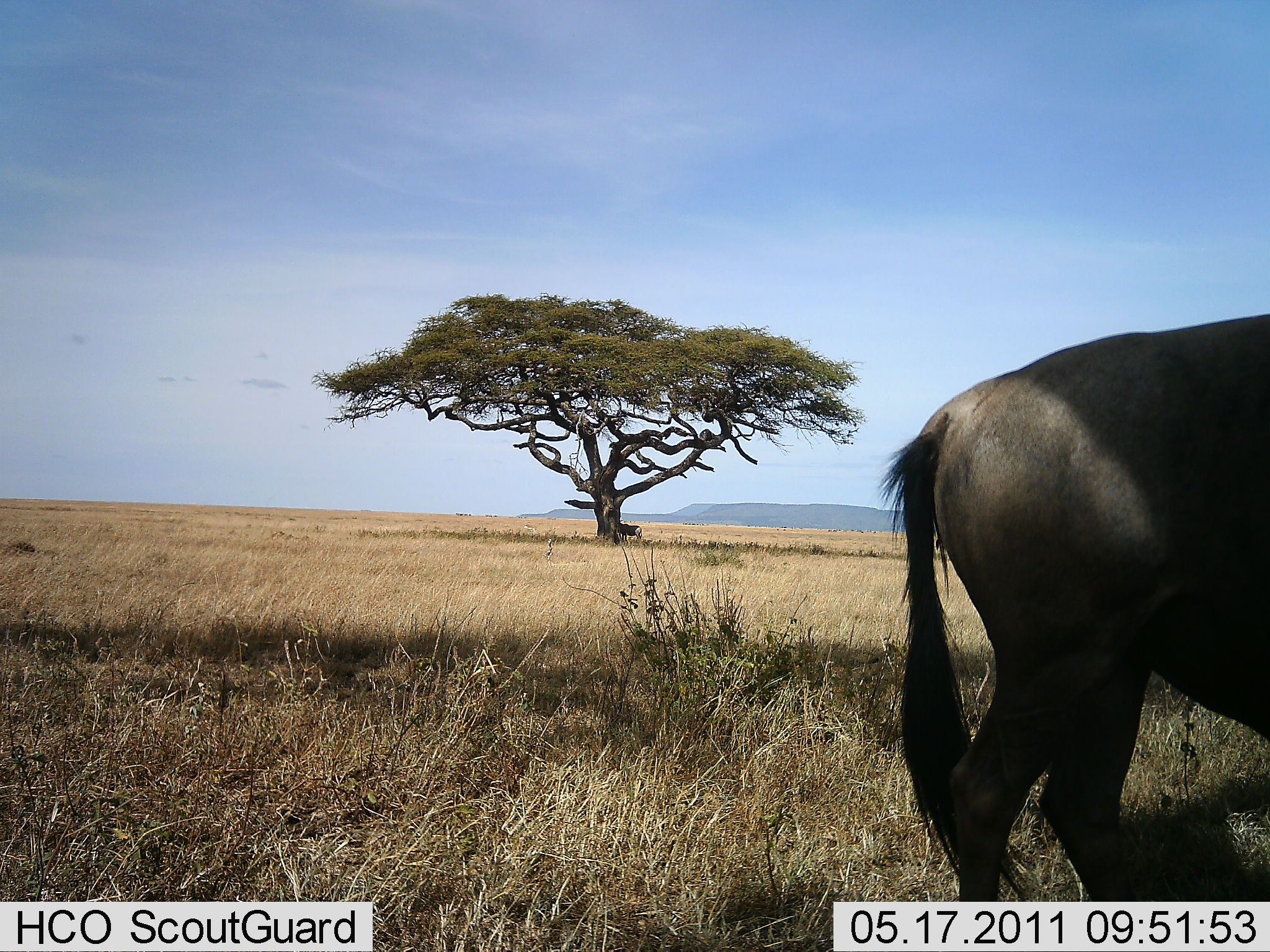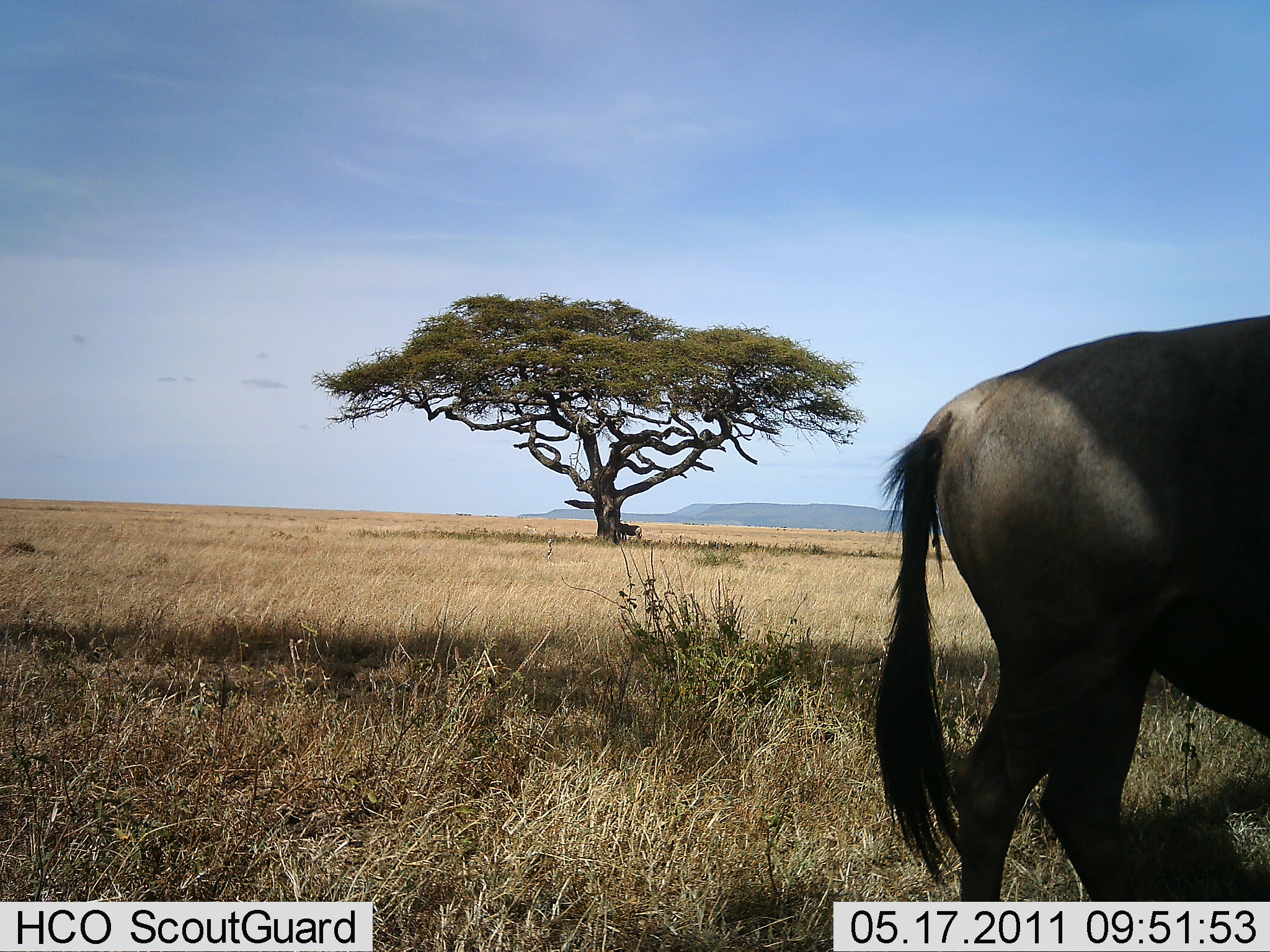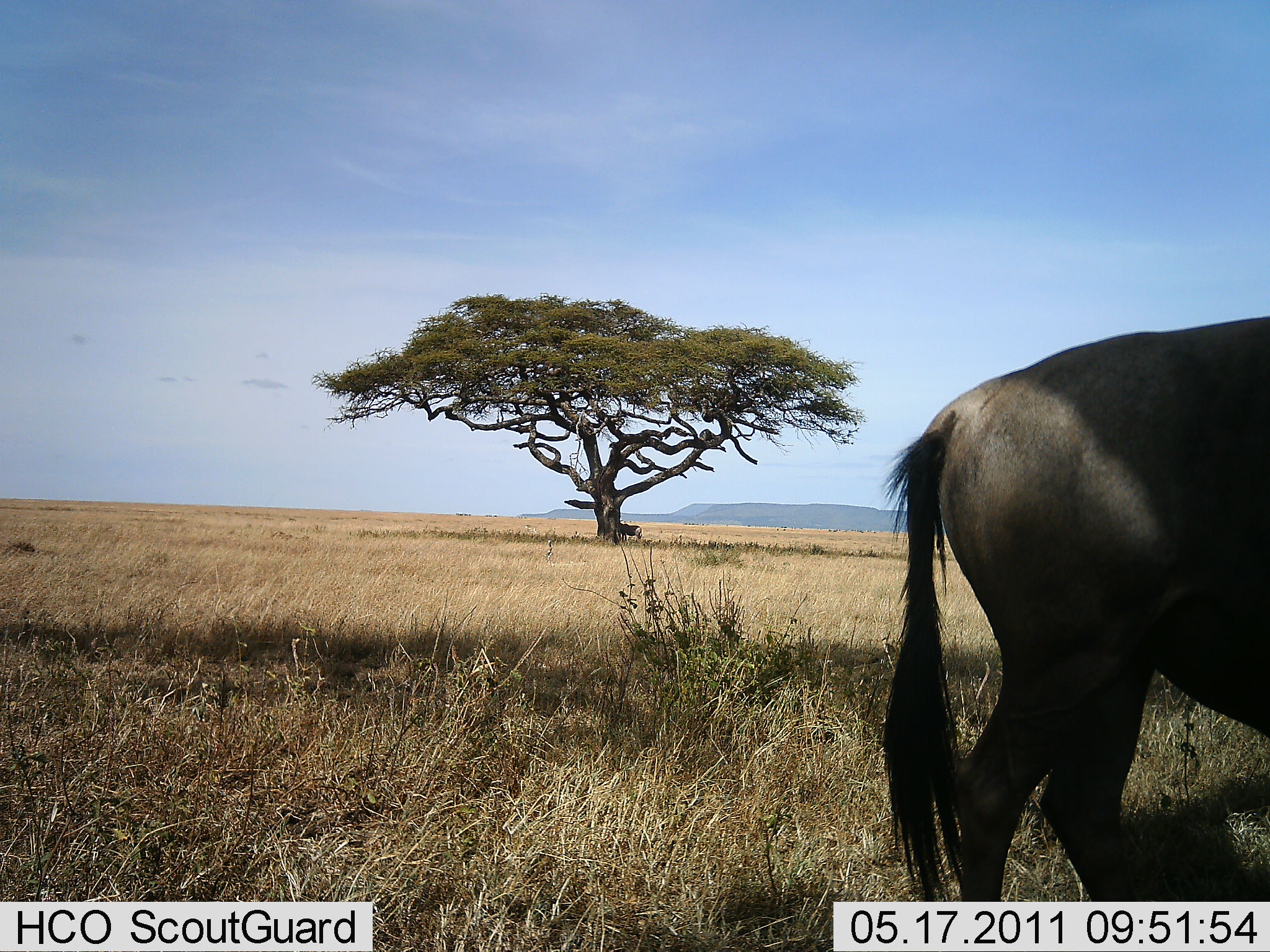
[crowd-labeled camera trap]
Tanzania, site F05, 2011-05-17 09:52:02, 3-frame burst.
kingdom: Animalia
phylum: Chordata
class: Mammalia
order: Artiodactyla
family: Bovidae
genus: Connochaetes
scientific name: Connochaetes taurinus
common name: blue wildebeest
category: wildebeest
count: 1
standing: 73%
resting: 0%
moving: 27%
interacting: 0%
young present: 0%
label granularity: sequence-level